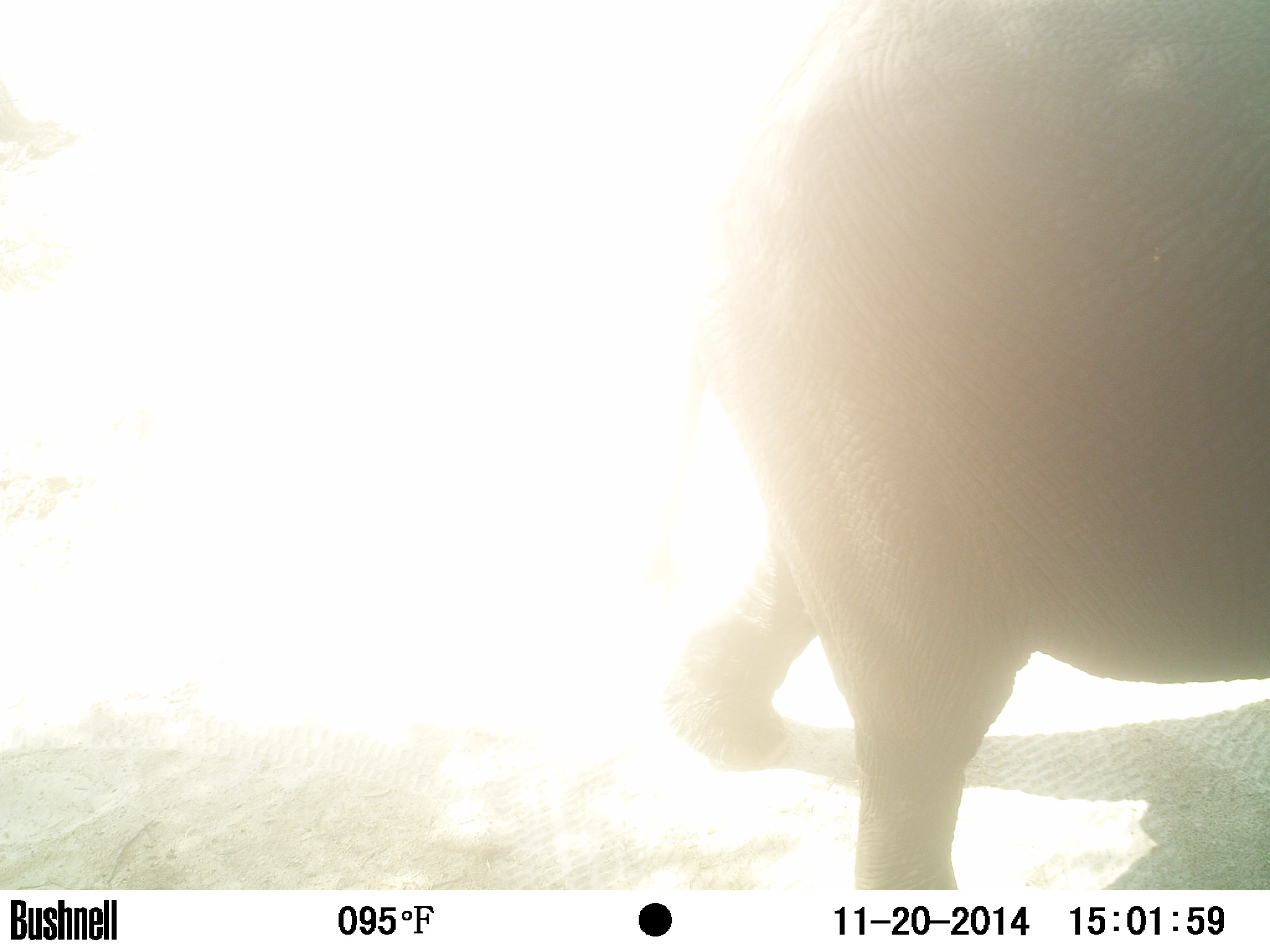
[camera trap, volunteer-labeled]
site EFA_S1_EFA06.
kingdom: Animalia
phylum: Chordata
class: Mammalia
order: Perissodactyla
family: Equidae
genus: Equus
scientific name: Equus caballus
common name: domestic horse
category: horsedomestic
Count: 1.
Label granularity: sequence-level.